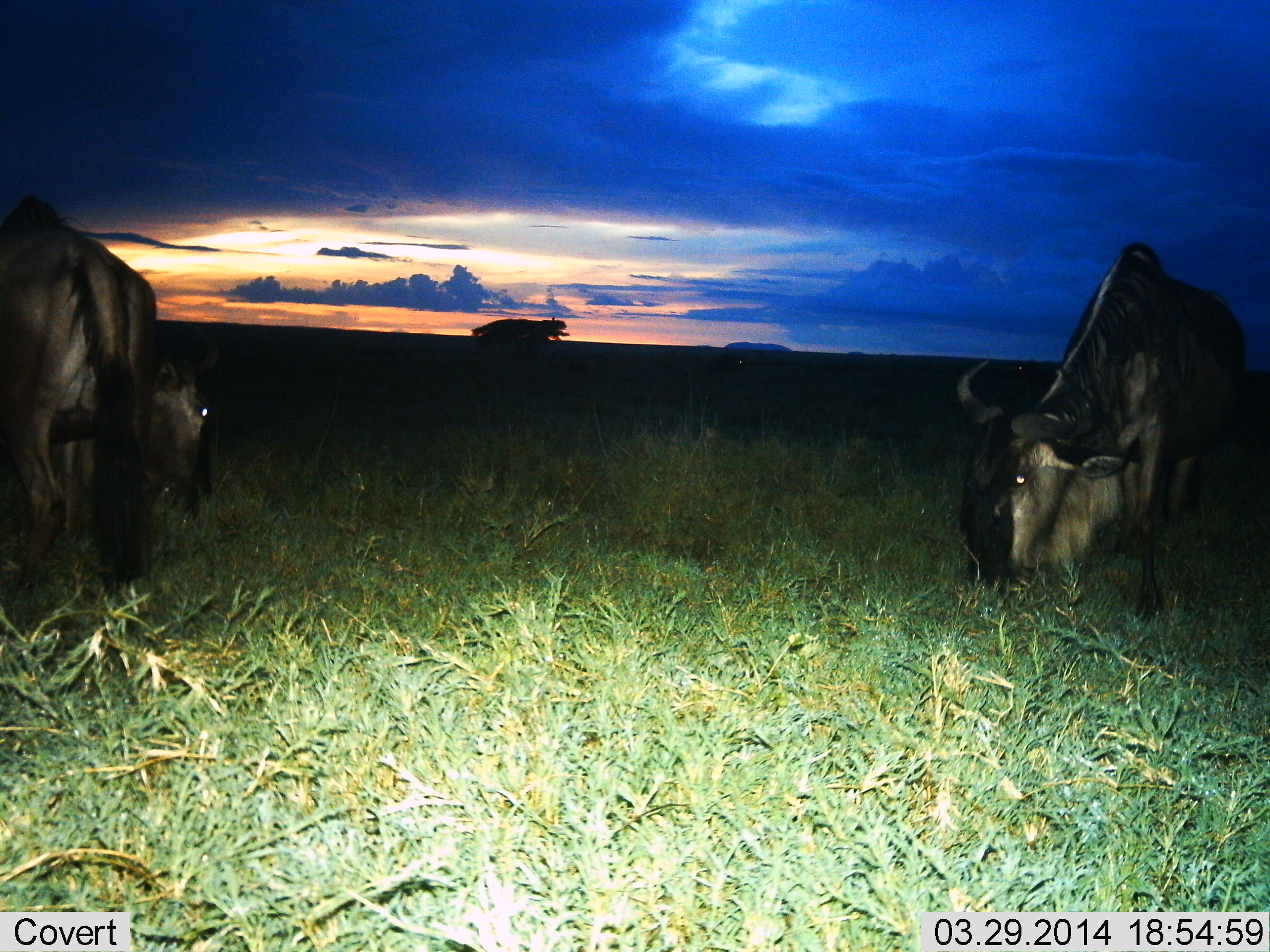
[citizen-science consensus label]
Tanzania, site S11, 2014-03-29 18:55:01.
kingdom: Animalia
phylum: Chordata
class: Mammalia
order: Artiodactyla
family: Bovidae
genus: Connochaetes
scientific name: Connochaetes taurinus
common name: blue wildebeest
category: wildebeest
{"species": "wildebeest (blue wildebeest) (Connochaetes taurinus)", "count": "2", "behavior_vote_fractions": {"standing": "30%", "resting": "0%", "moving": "0%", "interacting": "0%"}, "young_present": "0%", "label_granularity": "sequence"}